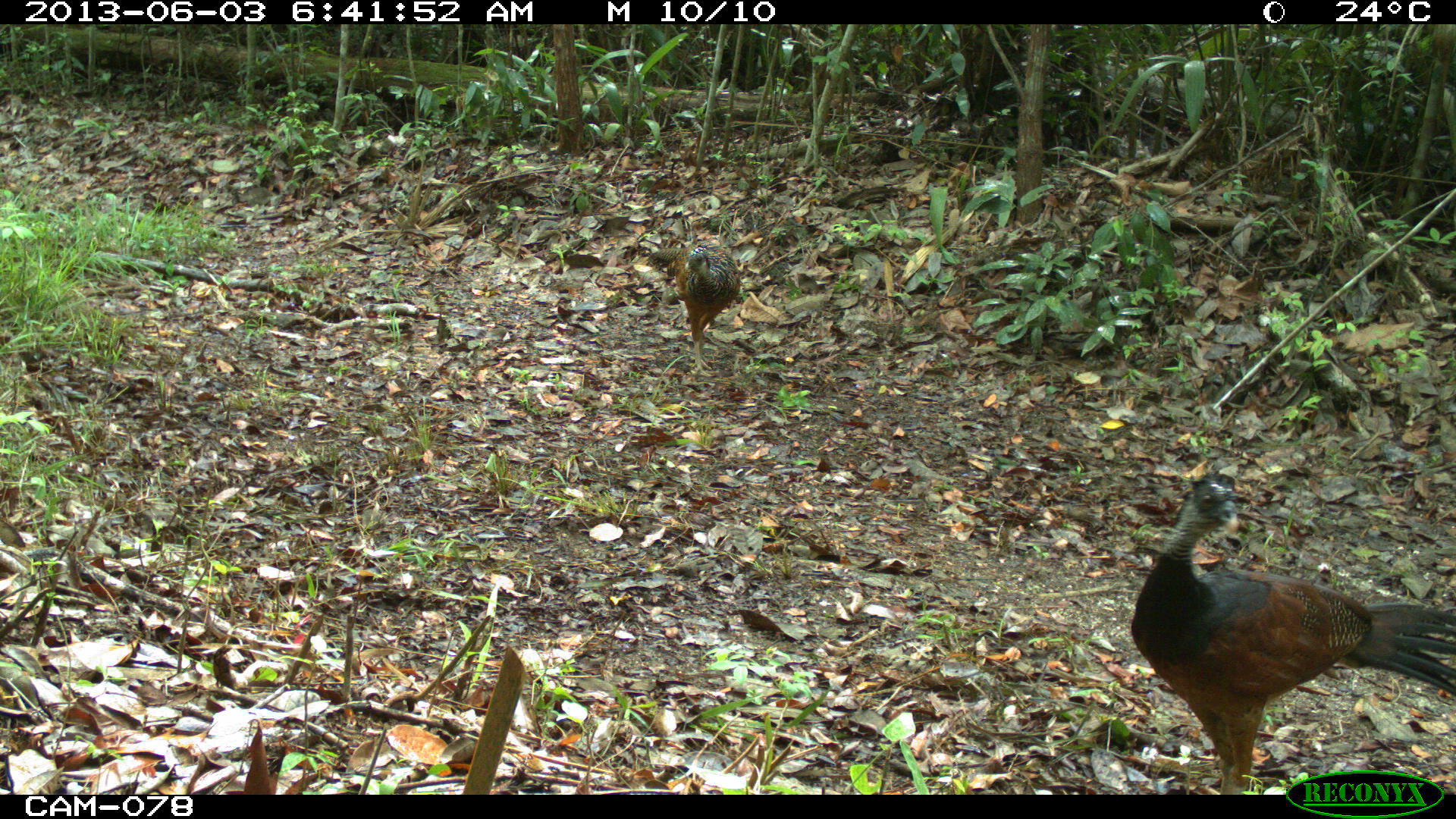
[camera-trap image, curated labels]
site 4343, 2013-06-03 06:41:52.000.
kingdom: Animalia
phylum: Chordata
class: Aves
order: Galliformes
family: Cracidae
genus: Crax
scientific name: Crax rubra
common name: great curassow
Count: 3.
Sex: female.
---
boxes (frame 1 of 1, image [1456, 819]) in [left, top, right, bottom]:
crax rubra: [1129, 472, 1456, 794]; [642, 242, 741, 377]